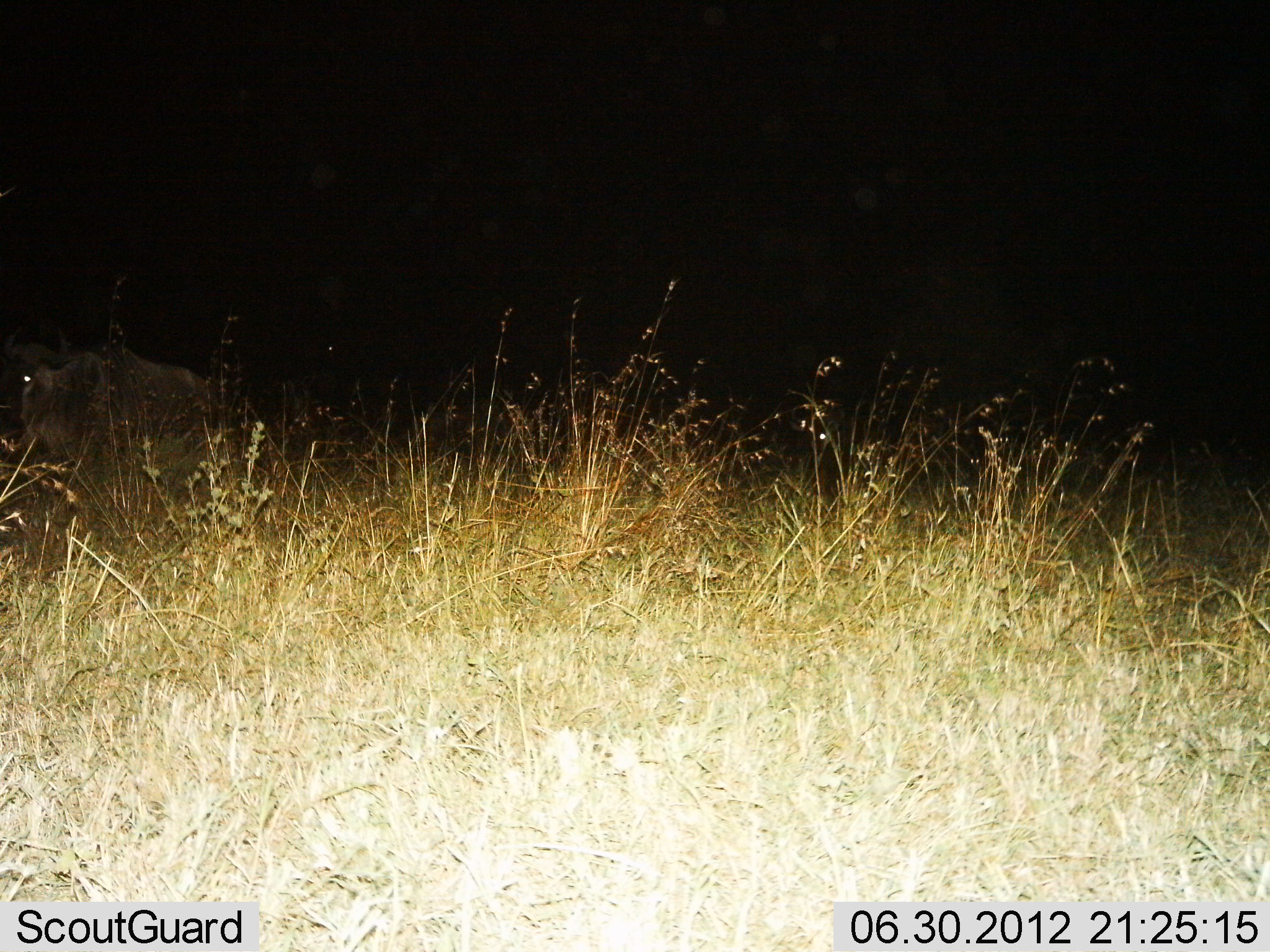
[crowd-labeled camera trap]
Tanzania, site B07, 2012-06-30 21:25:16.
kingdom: Animalia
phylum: Chordata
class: Mammalia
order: Artiodactyla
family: Bovidae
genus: Connochaetes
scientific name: Connochaetes taurinus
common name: blue wildebeest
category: wildebeest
Wildebeest (blue wildebeest) (Connochaetes taurinus), count 1. Behavior (volunteer vote fractions): standing 90%, resting 20%, moving 0%, interacting 0%. Young present (vote fraction): 0%. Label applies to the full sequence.